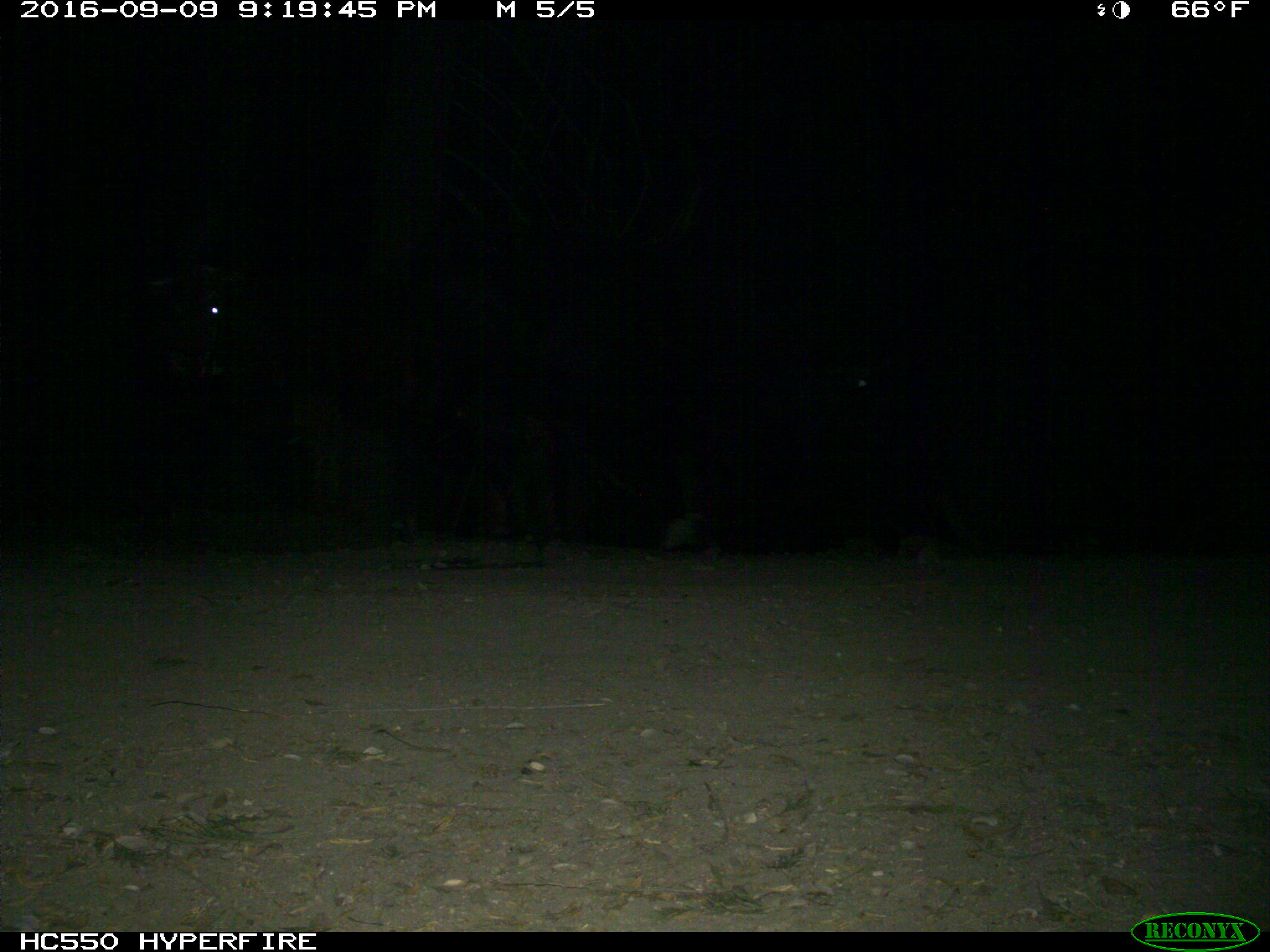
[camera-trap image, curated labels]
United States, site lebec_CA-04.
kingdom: Animalia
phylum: Chordata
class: Mammalia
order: Artiodactyla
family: Bovidae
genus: Bos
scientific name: Bos taurus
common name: domestic cow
Bos taurus (domestic cow).